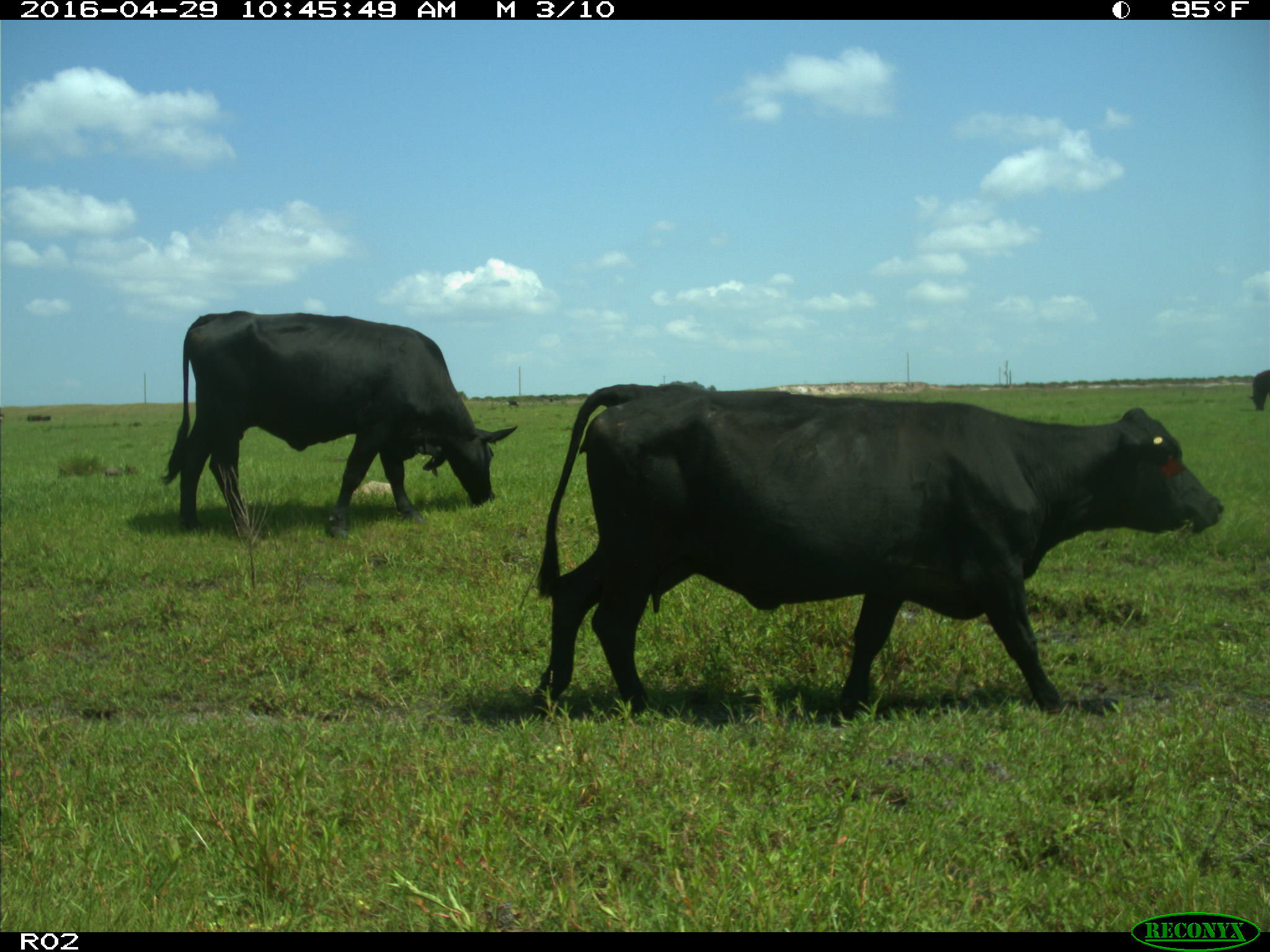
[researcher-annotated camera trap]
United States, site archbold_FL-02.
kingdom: Animalia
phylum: Chordata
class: Mammalia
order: Artiodactyla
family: Bovidae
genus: Bos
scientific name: Bos taurus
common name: domestic cow